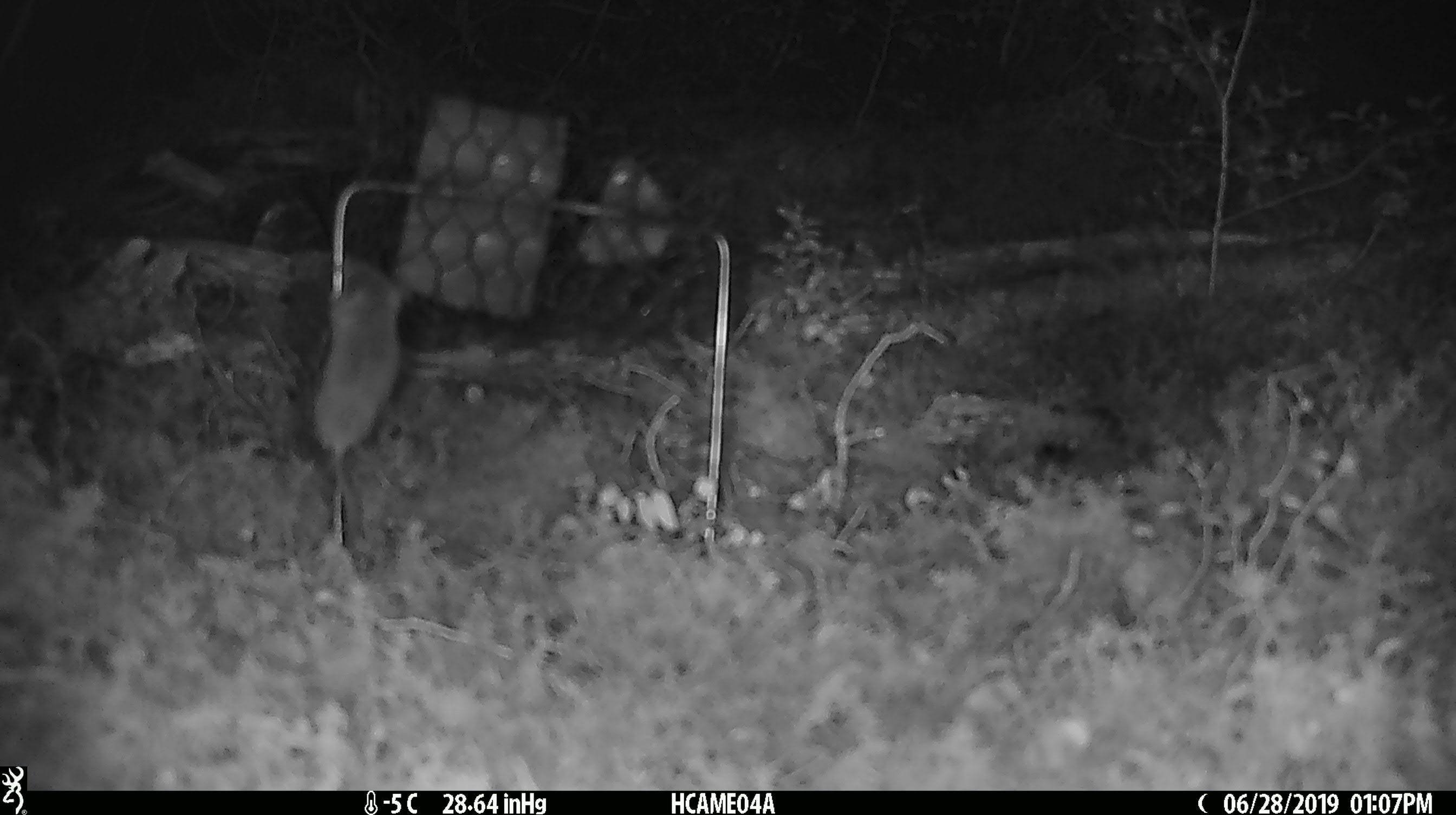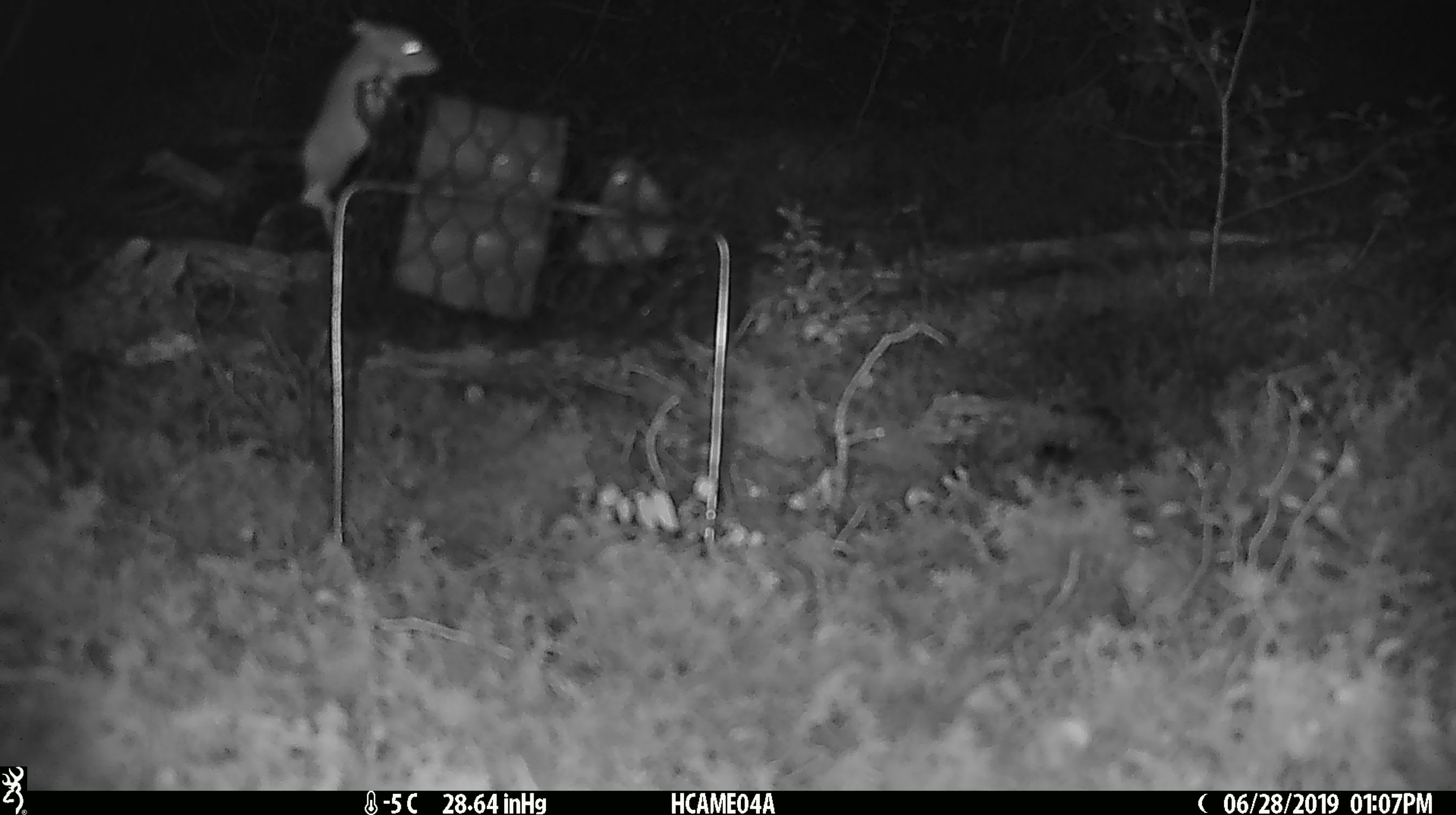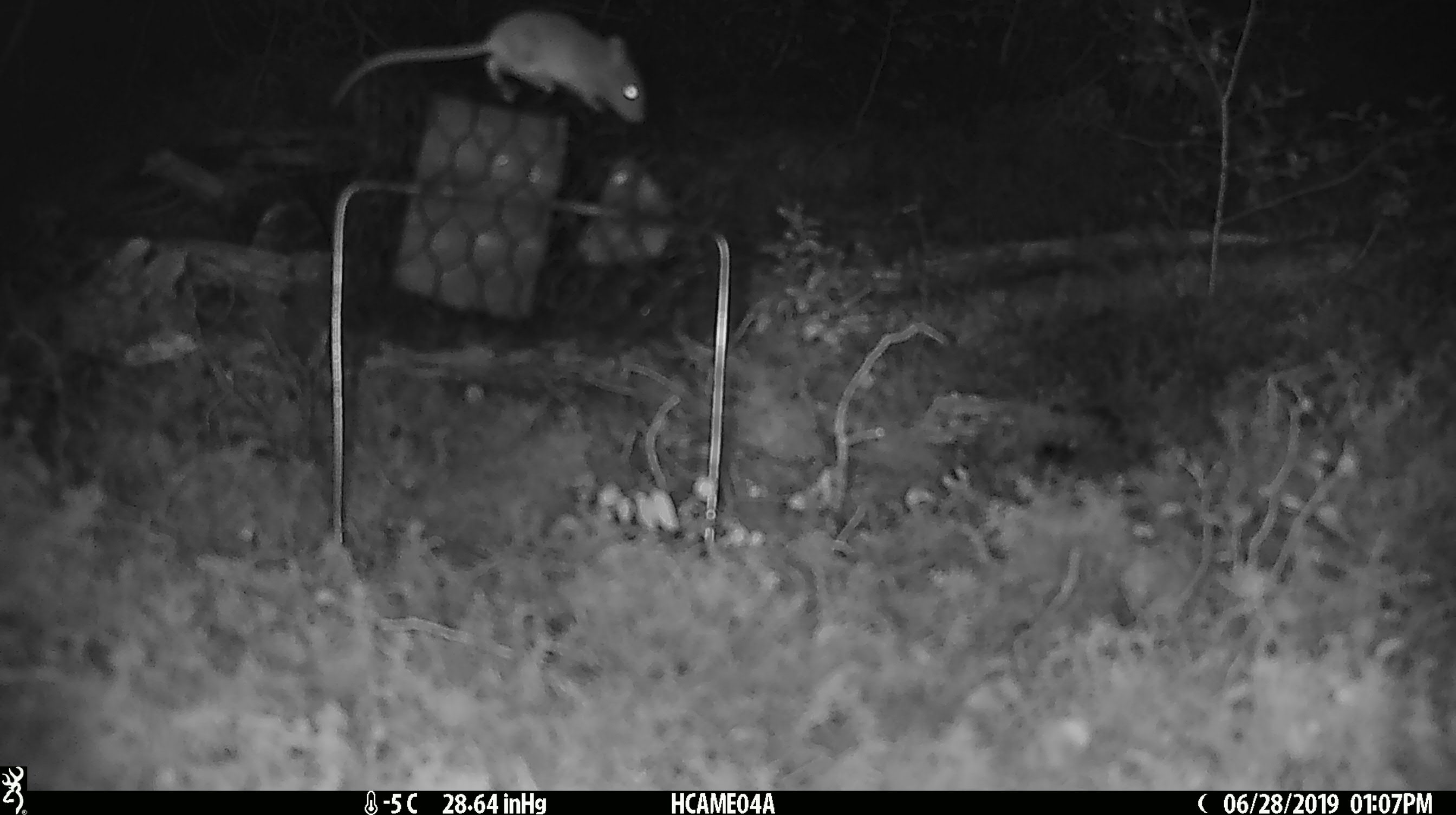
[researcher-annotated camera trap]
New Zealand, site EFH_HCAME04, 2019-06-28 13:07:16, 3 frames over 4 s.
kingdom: Animalia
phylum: Chordata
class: Mammalia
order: Rodentia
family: Muridae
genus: Mus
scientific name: Mus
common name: mouse